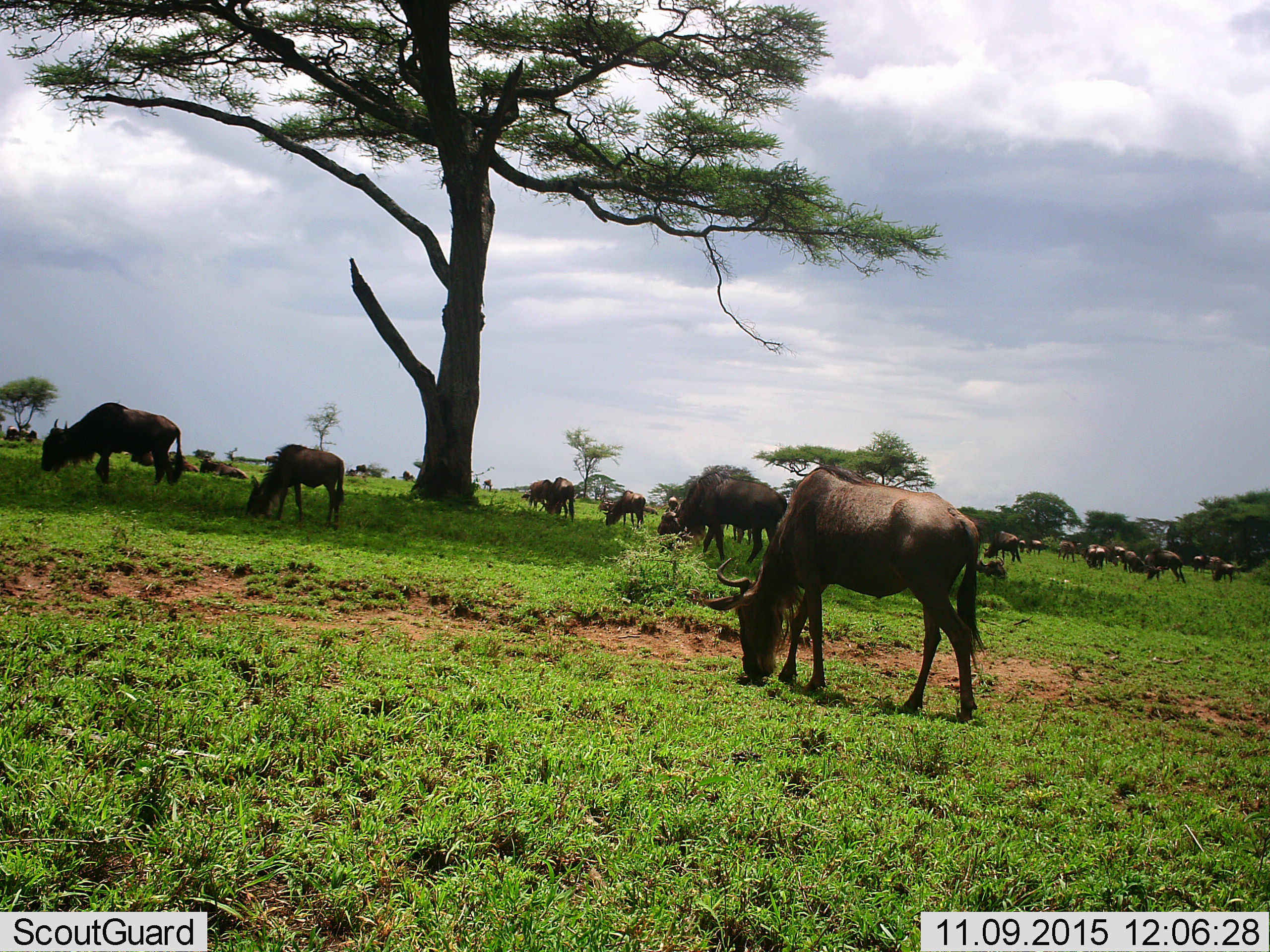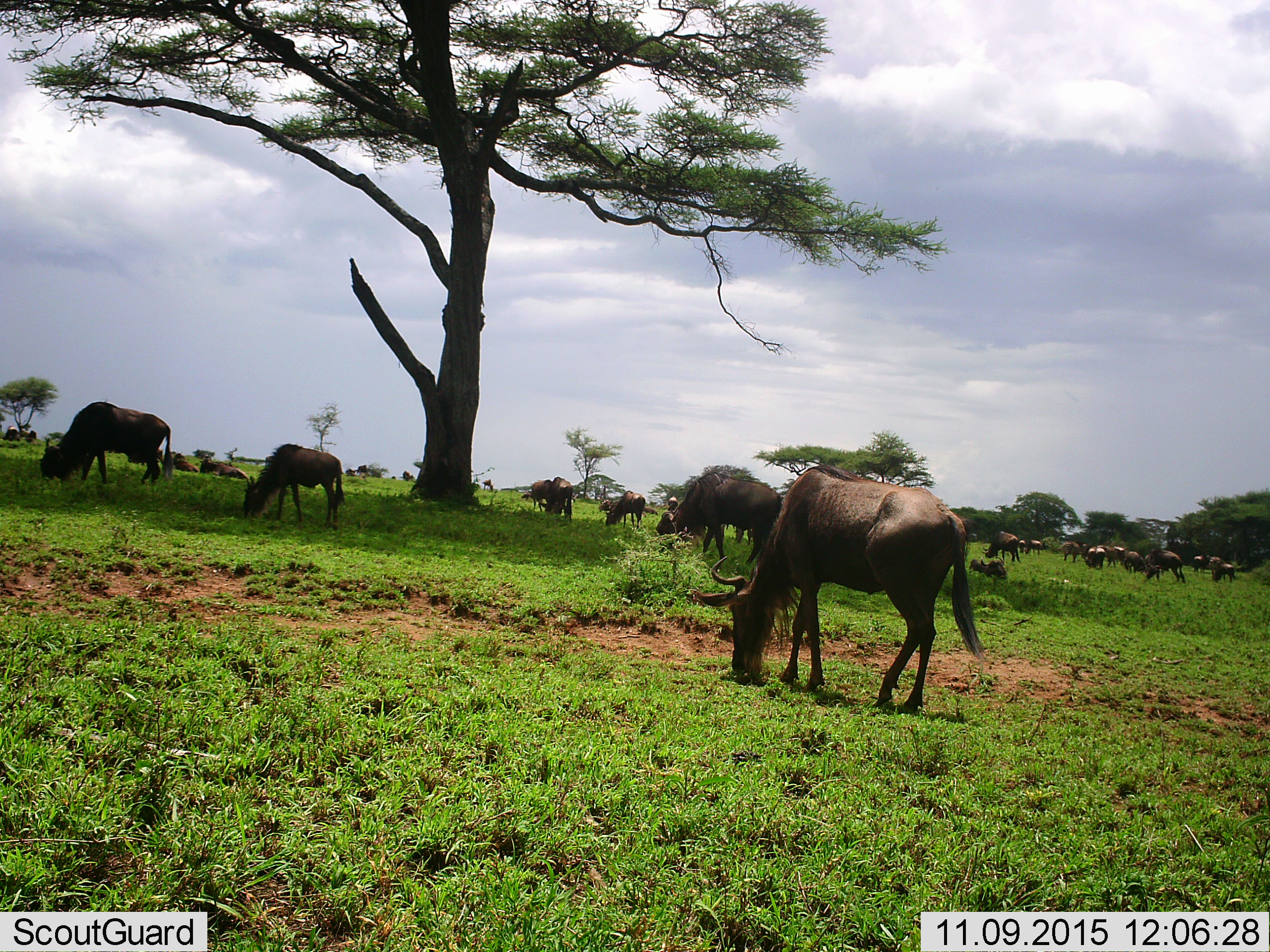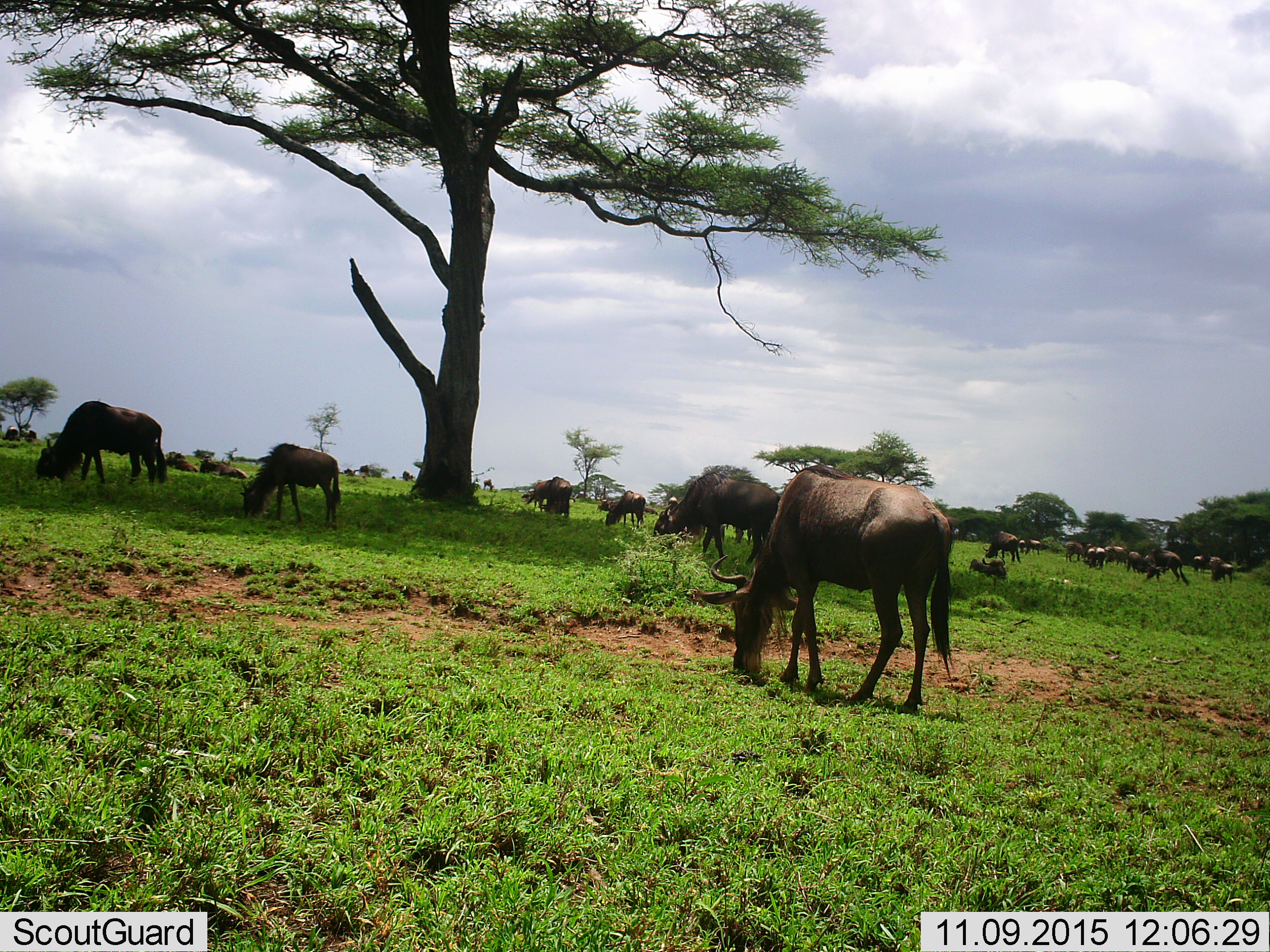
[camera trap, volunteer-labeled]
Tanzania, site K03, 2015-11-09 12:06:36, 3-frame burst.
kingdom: Animalia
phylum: Chordata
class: Mammalia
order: Artiodactyla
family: Bovidae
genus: Connochaetes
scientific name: Connochaetes taurinus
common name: blue wildebeest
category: wildebeest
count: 11-50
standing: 75%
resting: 88%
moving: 62%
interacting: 0%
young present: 12%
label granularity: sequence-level